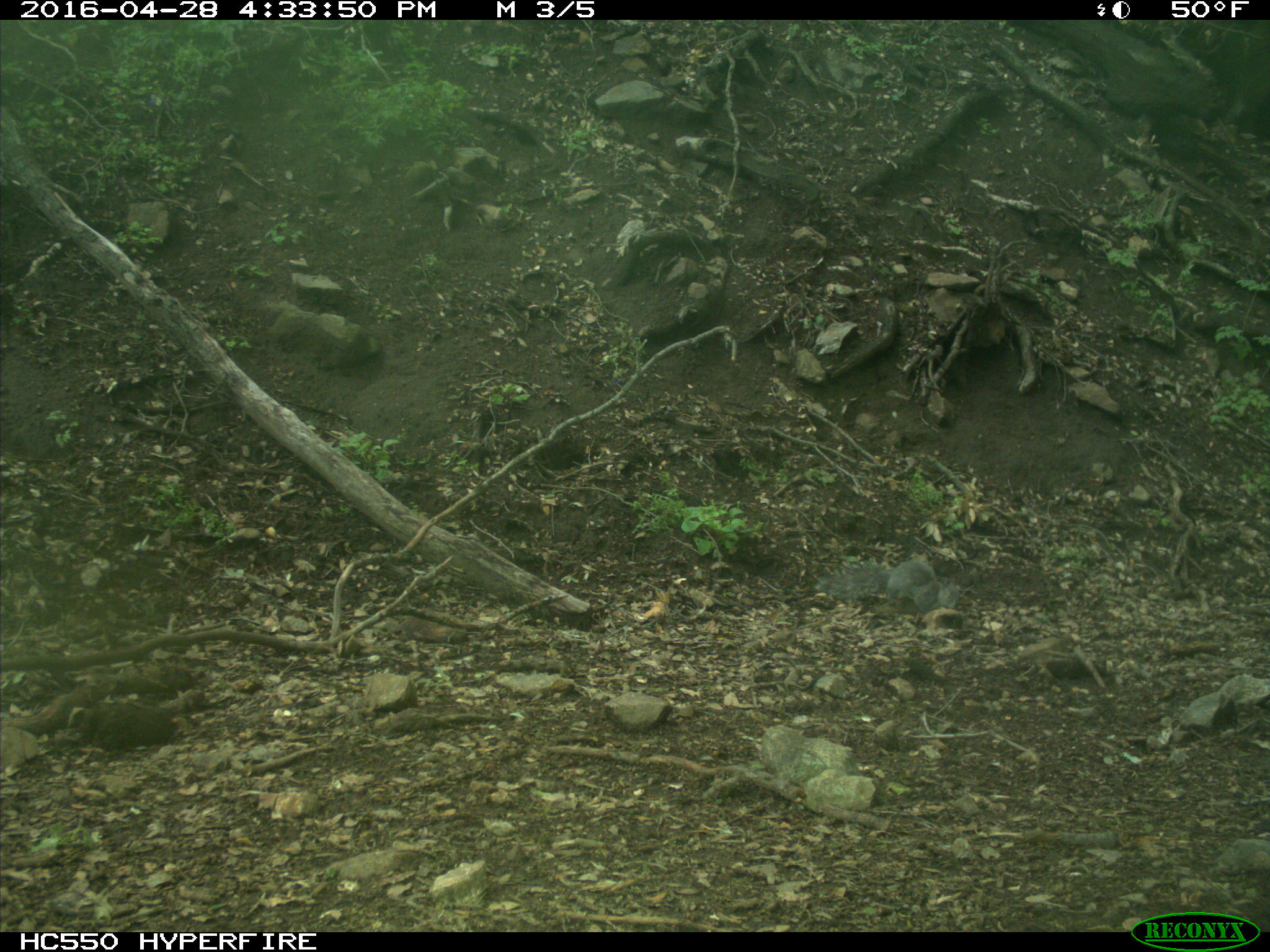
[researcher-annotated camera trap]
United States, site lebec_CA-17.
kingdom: Animalia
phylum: Chordata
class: Mammalia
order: Rodentia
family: Sciuridae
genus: Sciurus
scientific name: Sciurus carolinensis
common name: eastern gray squirrel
Sciurus carolinensis (eastern gray squirrel).